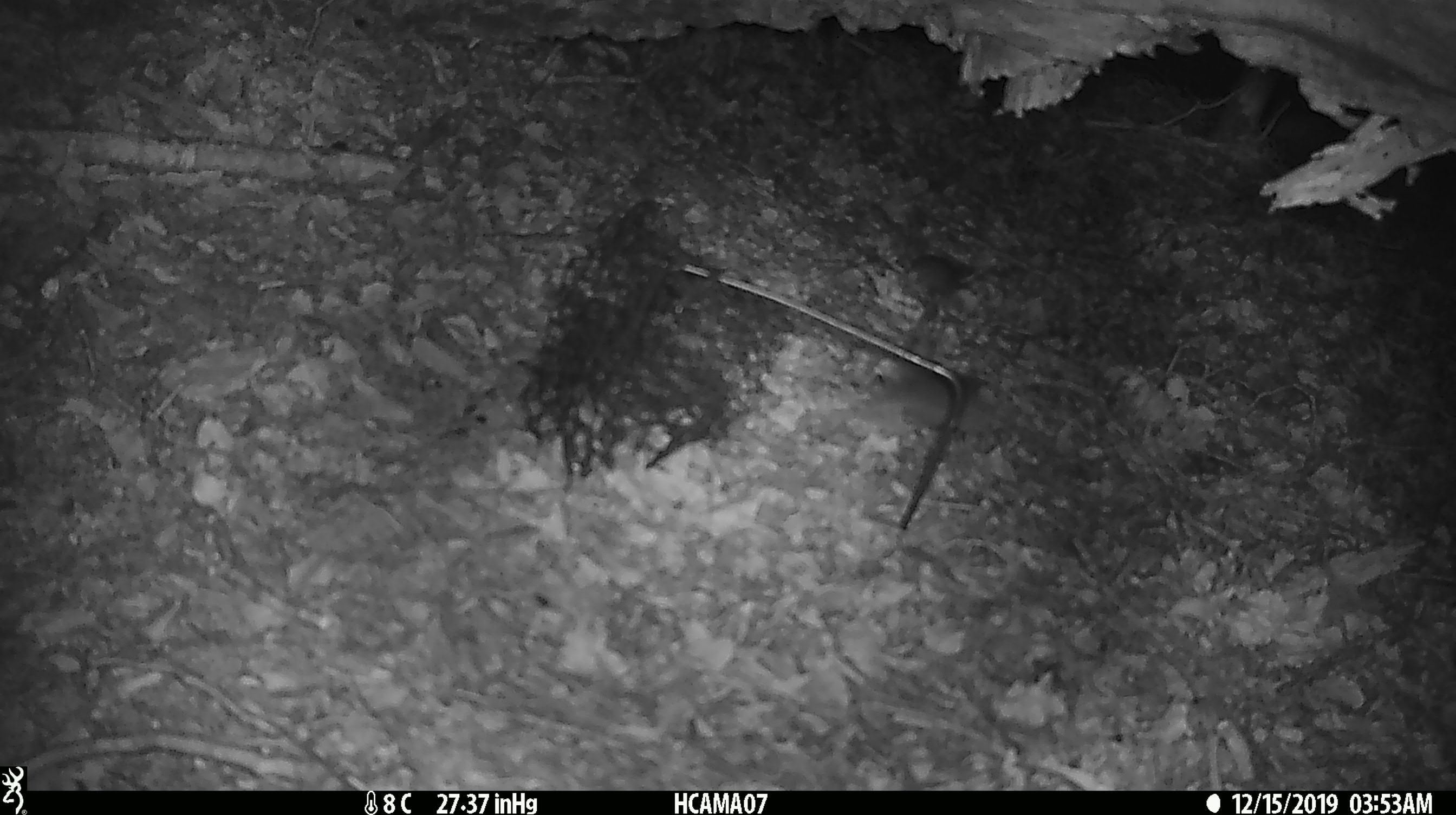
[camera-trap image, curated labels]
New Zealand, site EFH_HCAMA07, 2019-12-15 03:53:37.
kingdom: Animalia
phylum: Chordata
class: Mammalia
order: Rodentia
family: Muridae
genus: Mus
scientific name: Mus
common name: mouse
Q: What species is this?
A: Mouse (Mus).